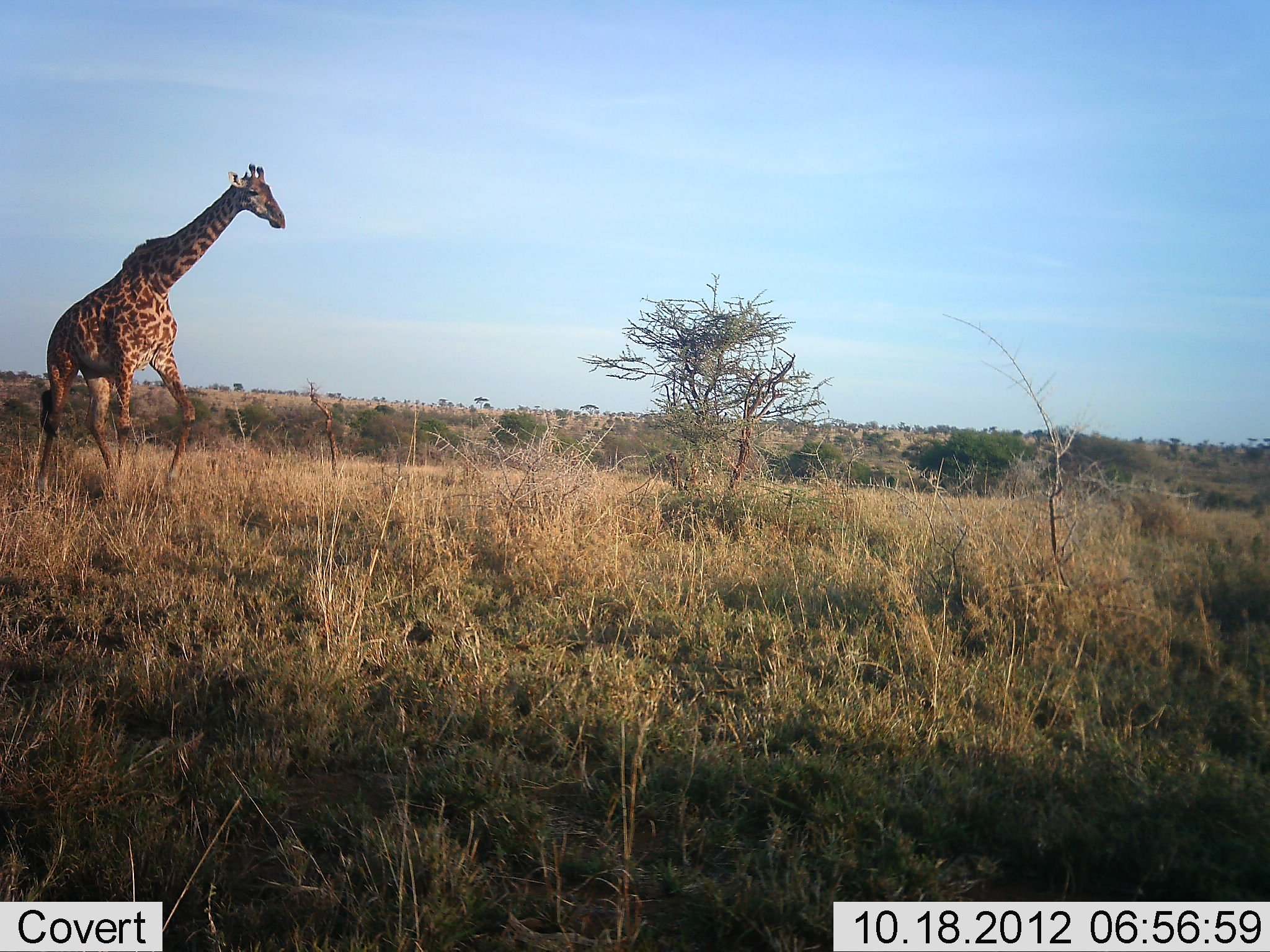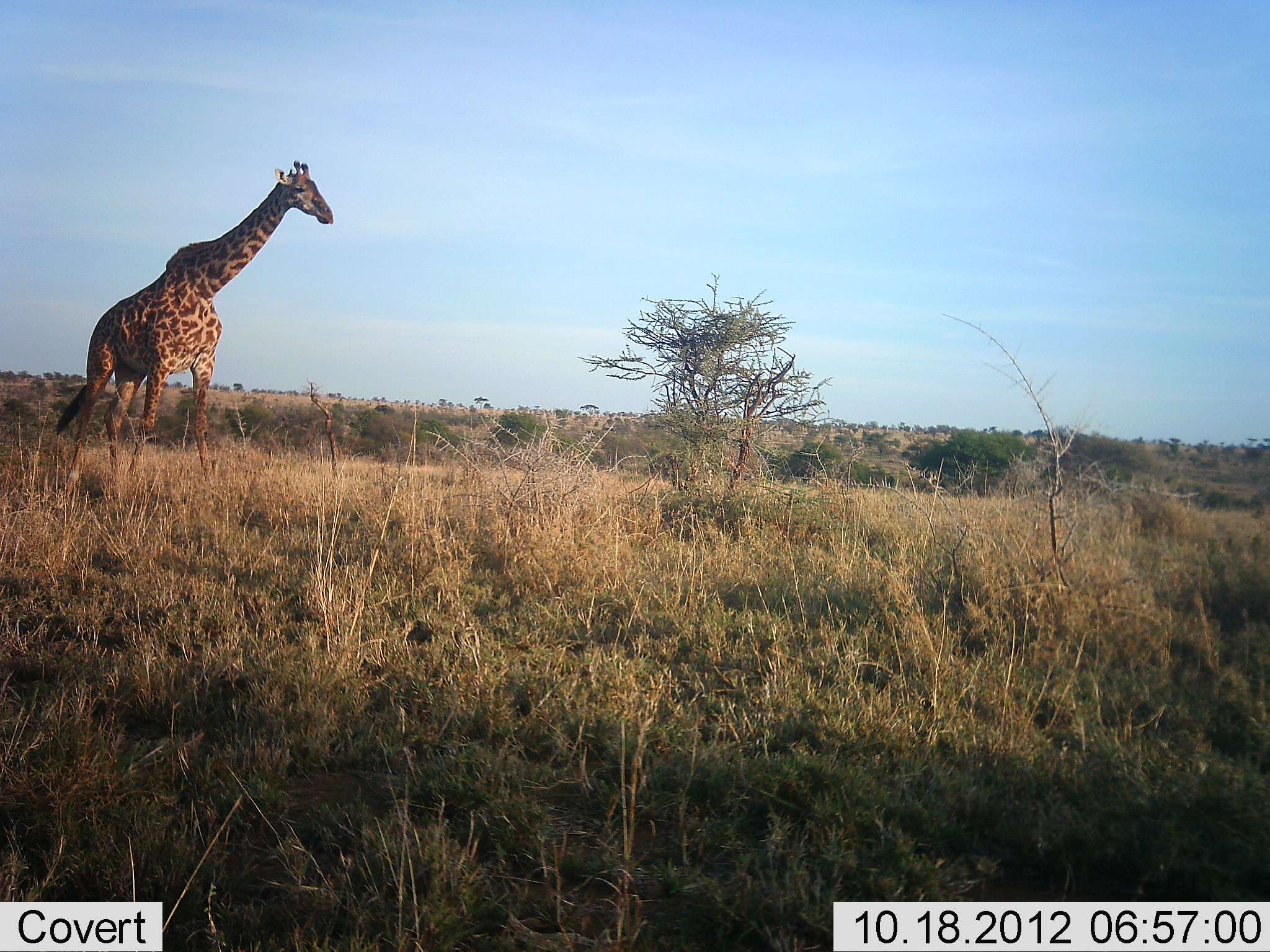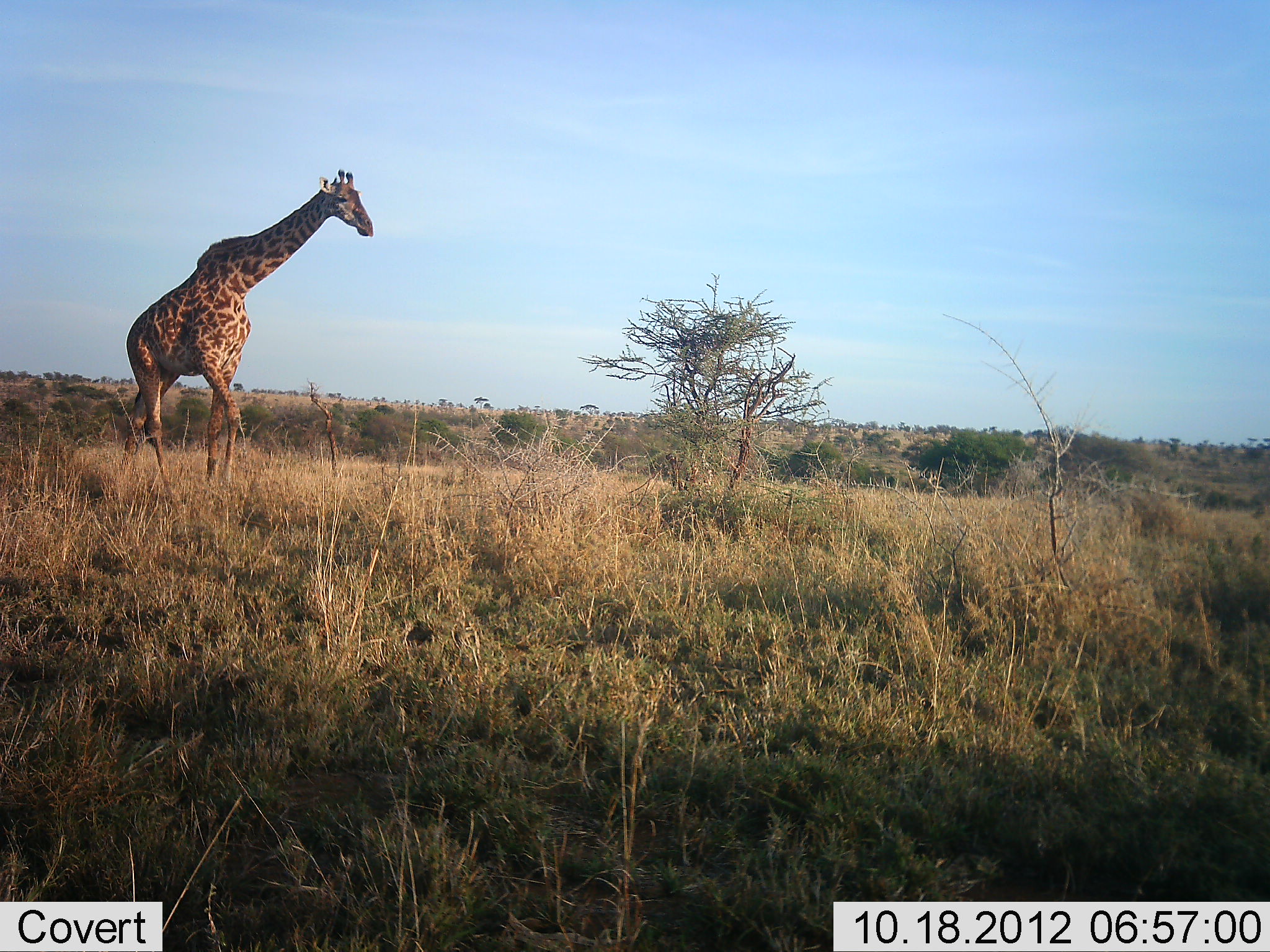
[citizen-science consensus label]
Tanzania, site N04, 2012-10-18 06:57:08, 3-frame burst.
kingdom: Animalia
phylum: Chordata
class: Mammalia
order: Artiodactyla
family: Giraffidae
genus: Giraffa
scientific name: Giraffa camelopardalis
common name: giraffe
Giraffe (Giraffa camelopardalis), count 1. Behavior (volunteer vote fractions): standing 20%, resting 0%, moving 80%, interacting 0%. Young present (vote fraction): 0%. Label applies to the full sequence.